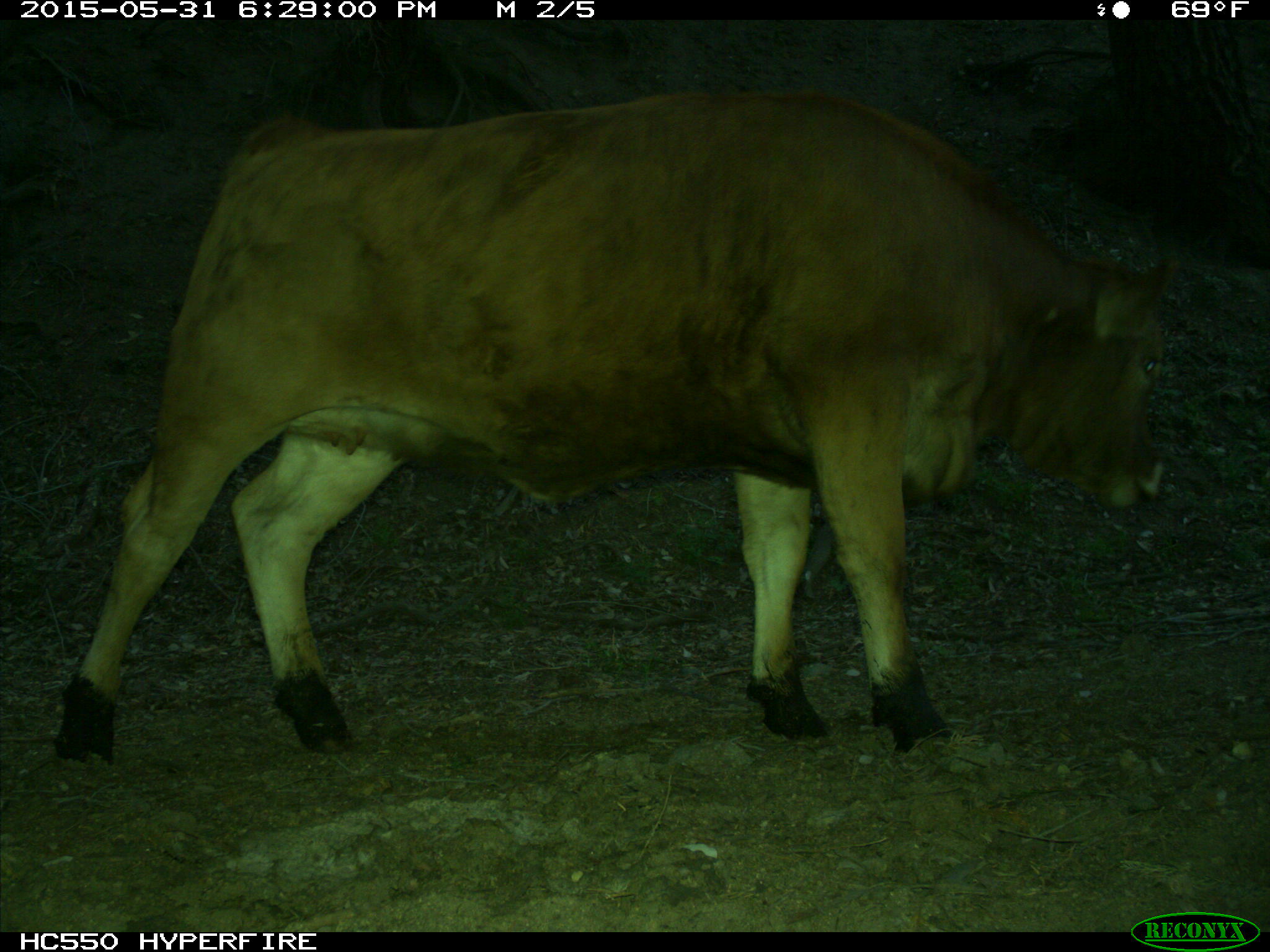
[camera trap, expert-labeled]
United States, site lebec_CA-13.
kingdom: Animalia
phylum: Chordata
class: Mammalia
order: Artiodactyla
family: Bovidae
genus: Bos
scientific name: Bos taurus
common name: domestic cow